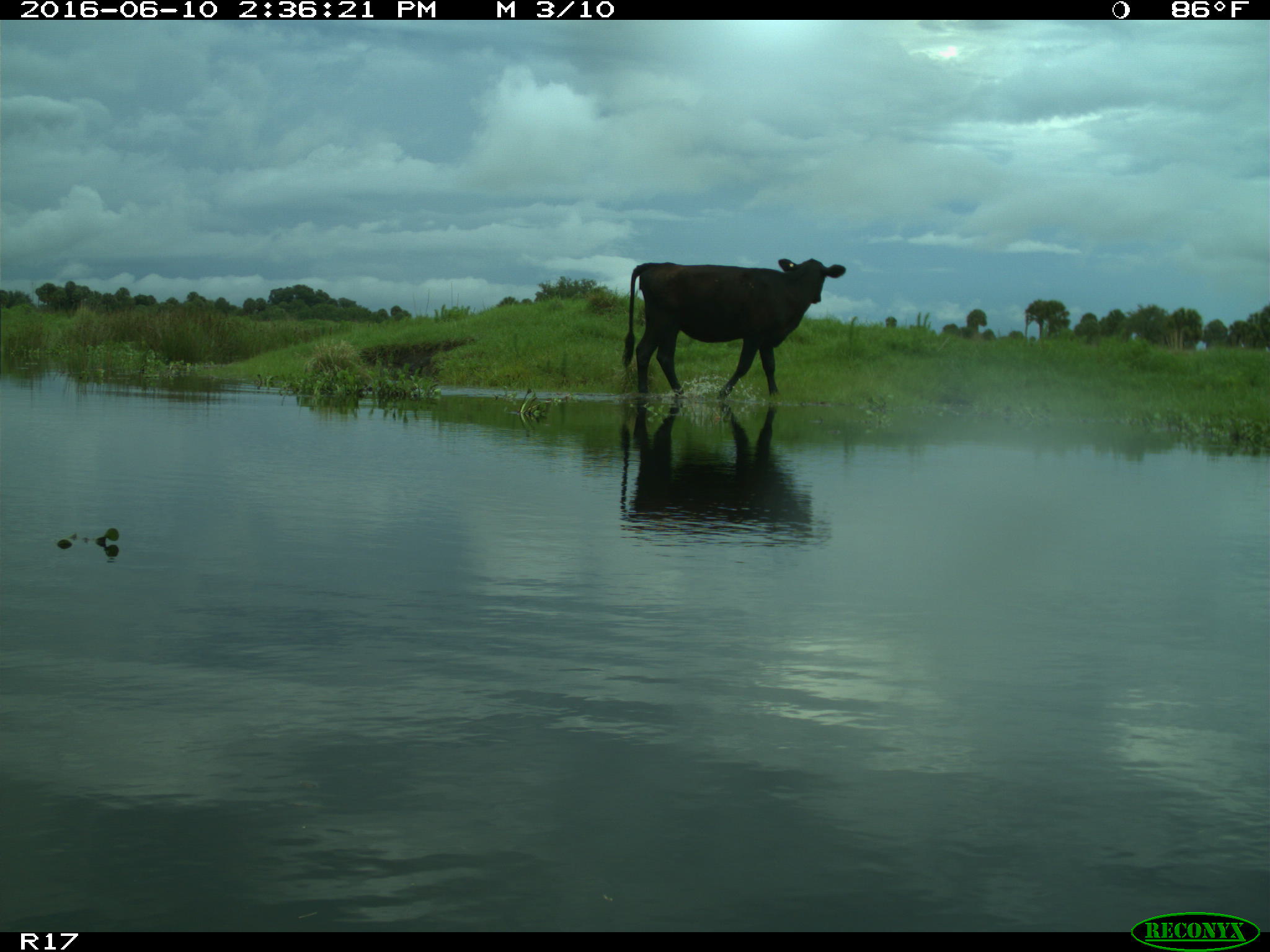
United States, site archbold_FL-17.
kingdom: Animalia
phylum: Chordata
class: Mammalia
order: Artiodactyla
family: Bovidae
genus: Bos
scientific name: Bos taurus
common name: domestic cow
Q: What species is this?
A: Bos taurus (domestic cow).